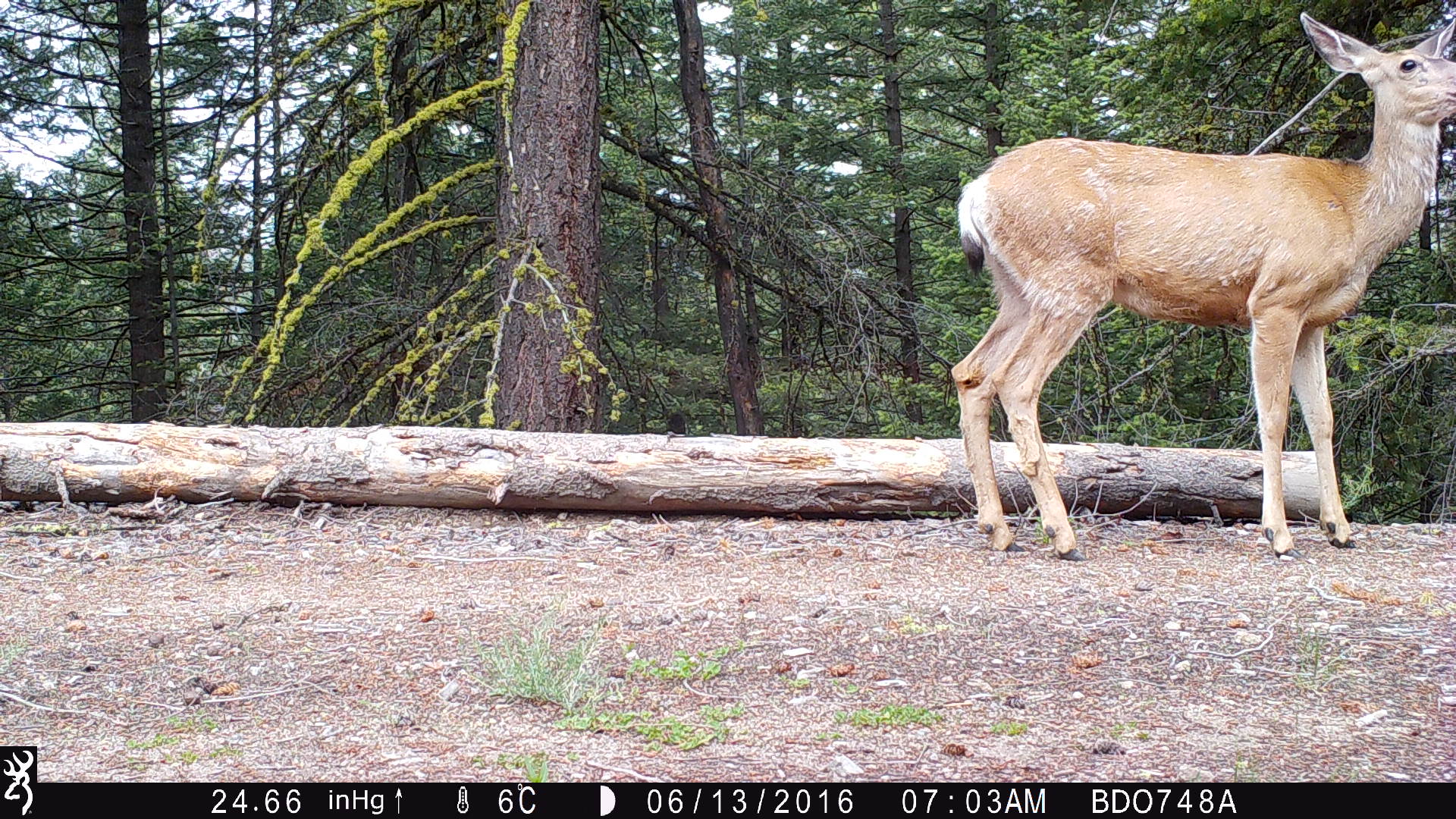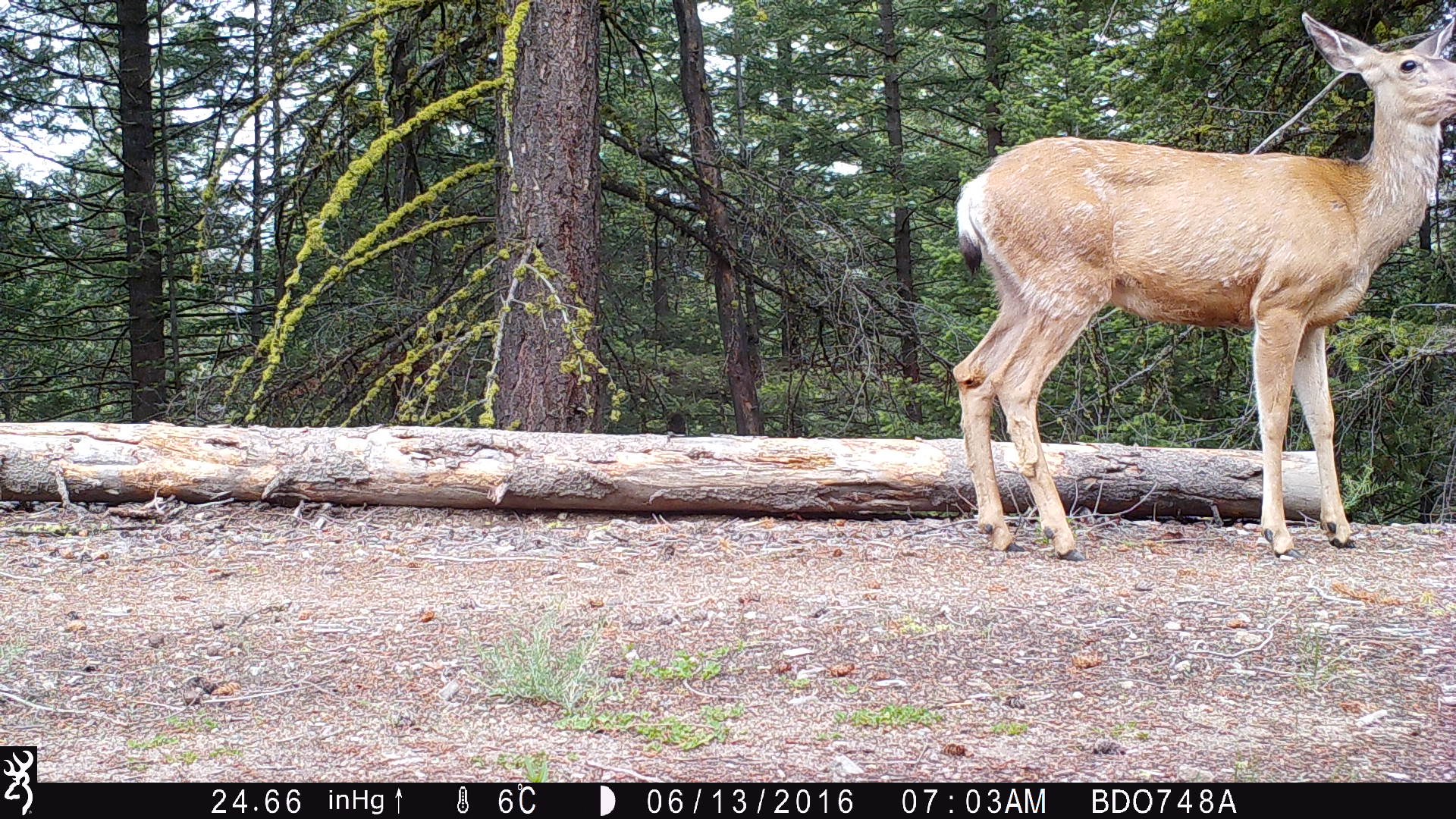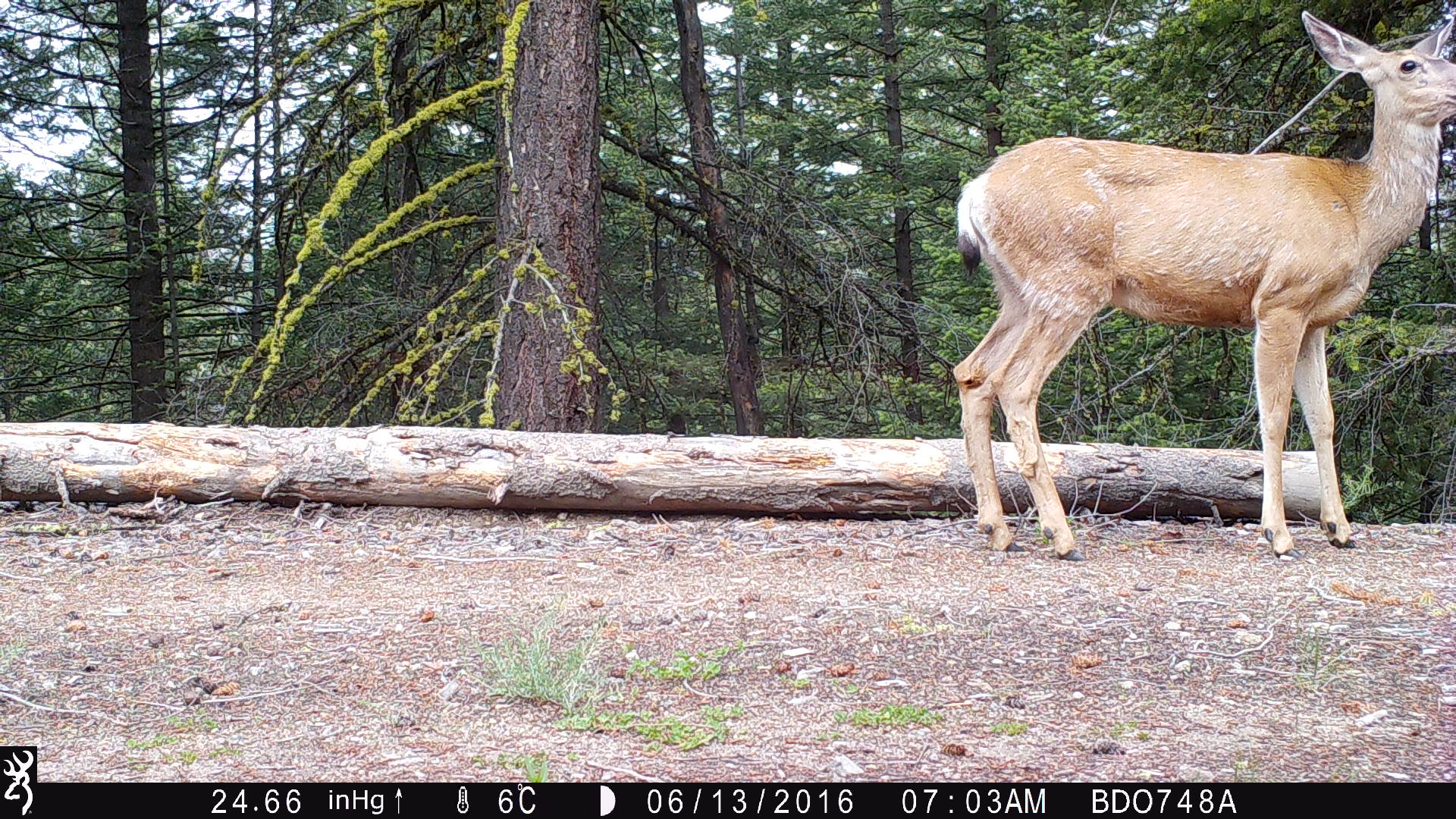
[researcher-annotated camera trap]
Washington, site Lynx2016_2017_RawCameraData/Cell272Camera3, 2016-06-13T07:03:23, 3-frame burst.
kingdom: Animalia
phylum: Chordata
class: Mammalia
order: Artiodactyla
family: Cervidae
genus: Odocoileus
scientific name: Odocoileus hemionus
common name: mule deer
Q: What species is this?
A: Odocoileus hemionus (mule deer).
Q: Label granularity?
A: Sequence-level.